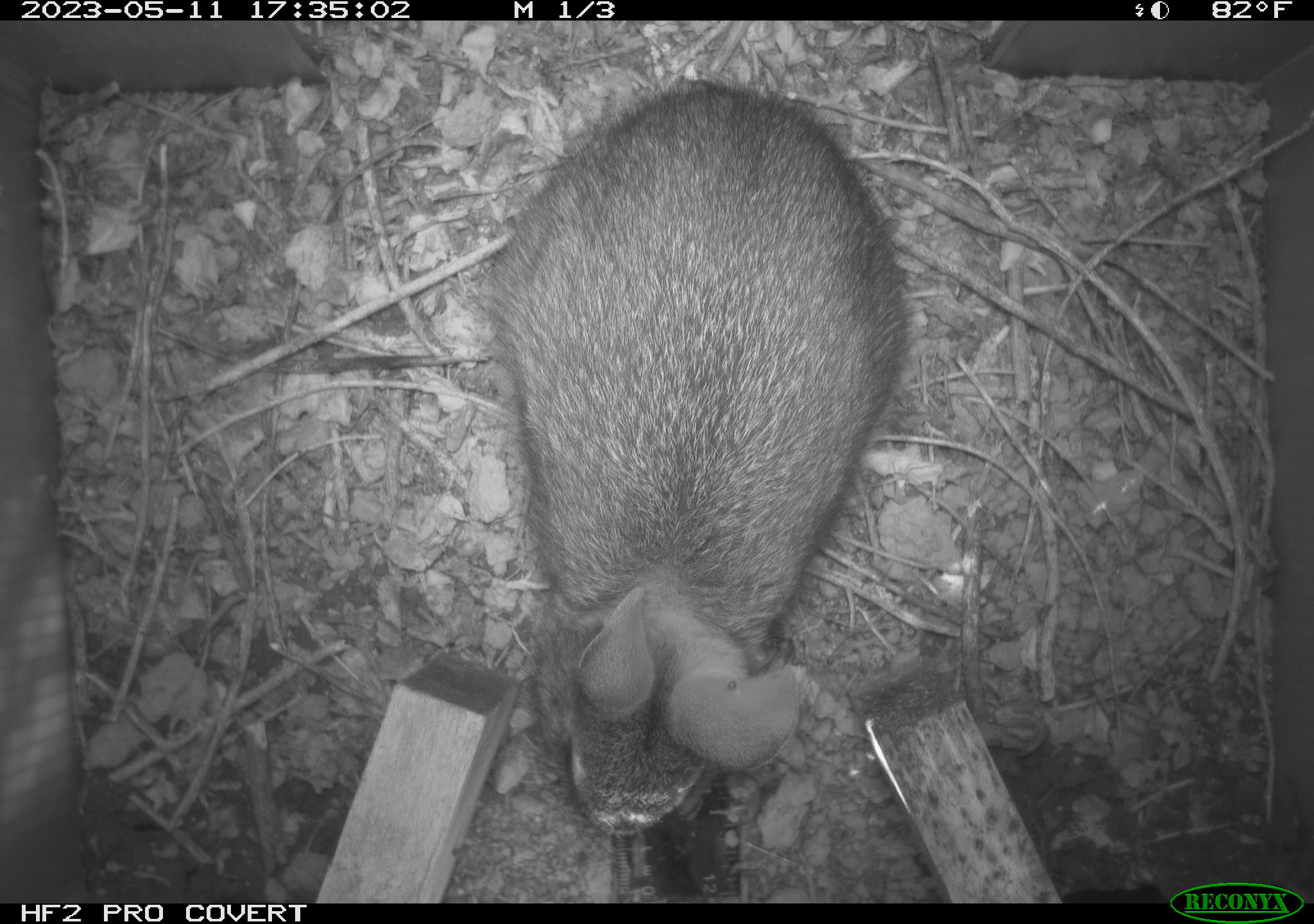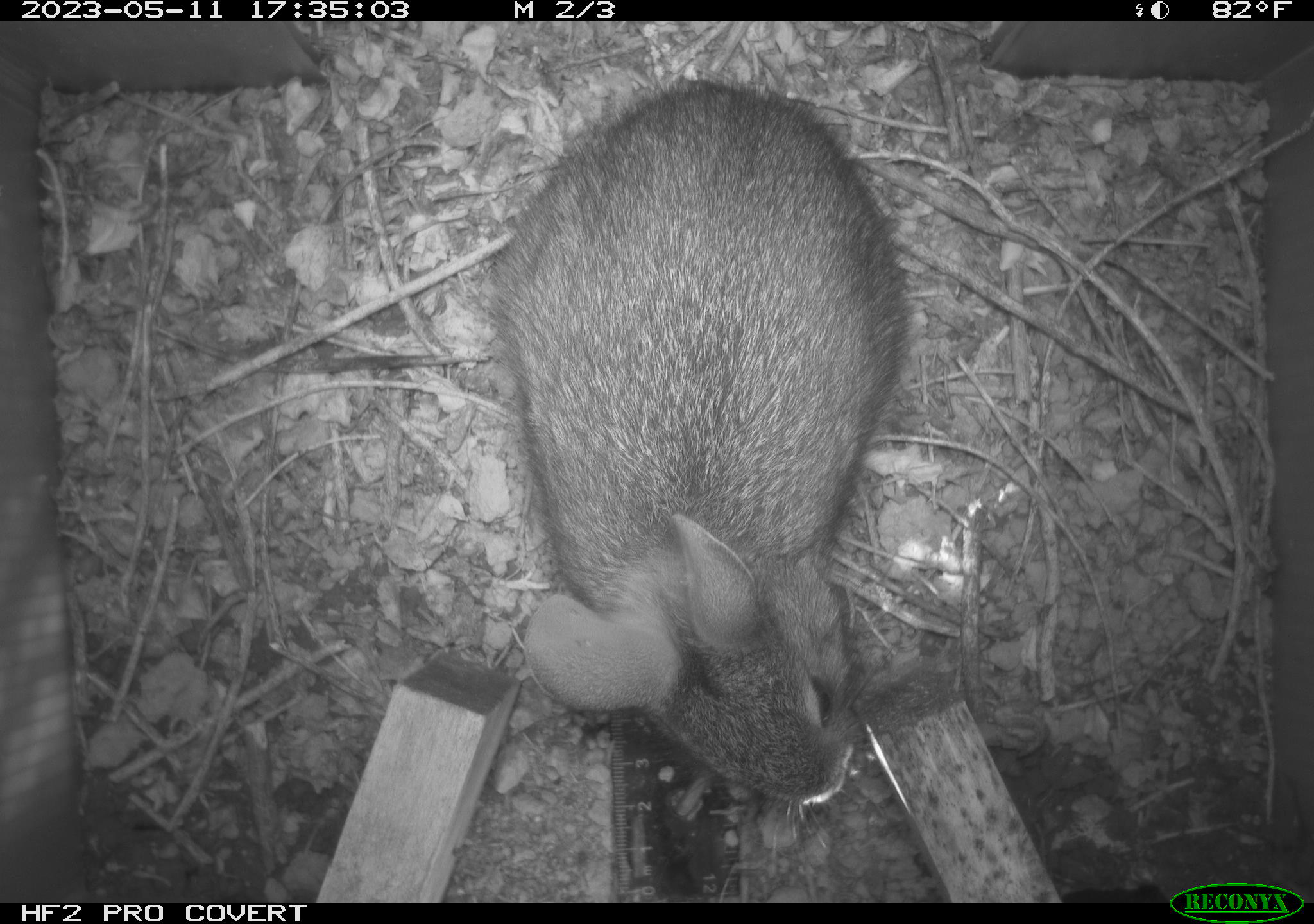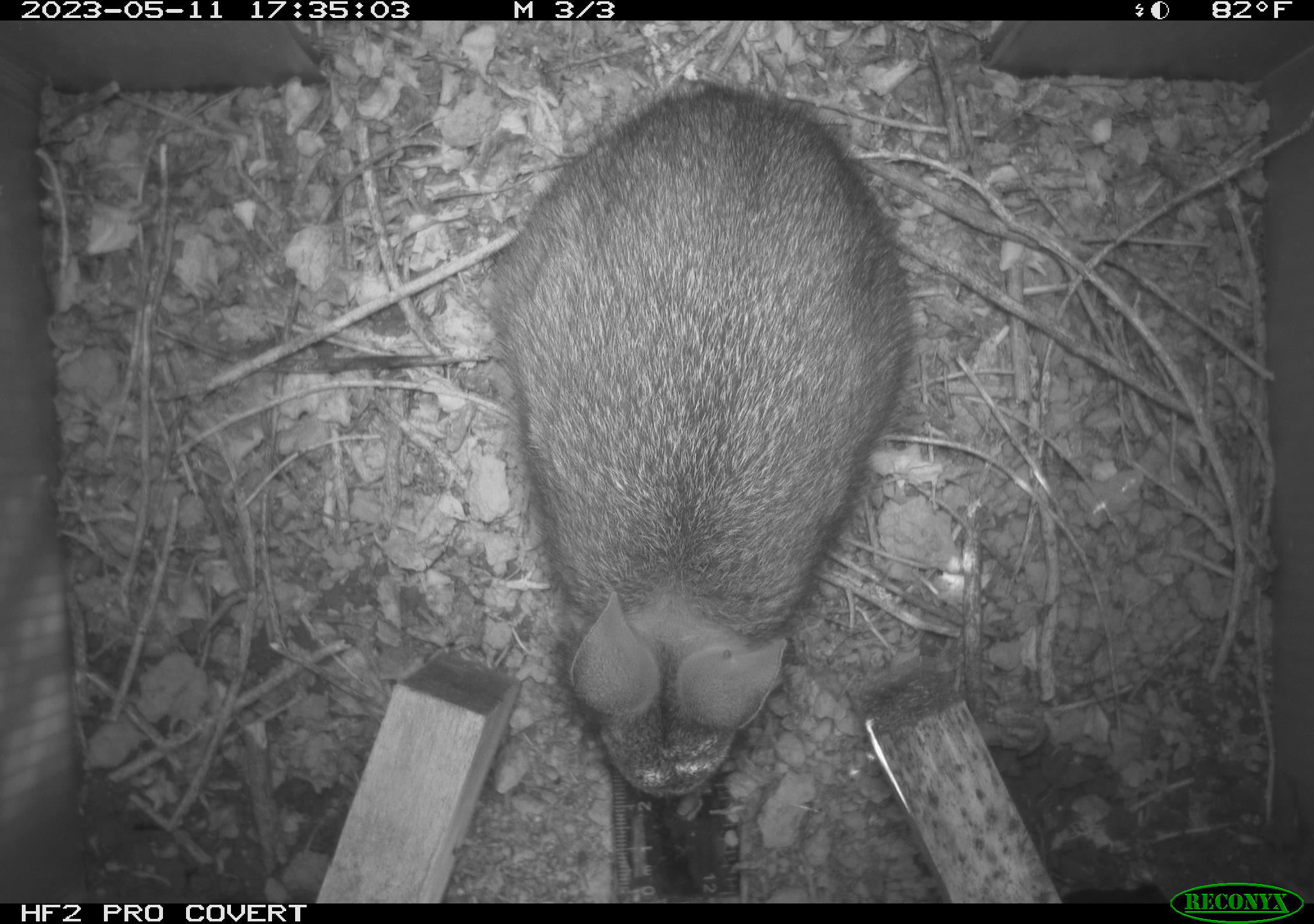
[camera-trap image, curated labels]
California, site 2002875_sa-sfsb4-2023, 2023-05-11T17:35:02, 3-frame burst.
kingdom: Animalia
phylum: Chordata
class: Mammalia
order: Lagomorpha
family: Leporidae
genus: Sylvilagus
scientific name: Sylvilagus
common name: cottontail rabbits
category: sylvilagus species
Sylvilagus species (cottontail rabbits) (Sylvilagus).